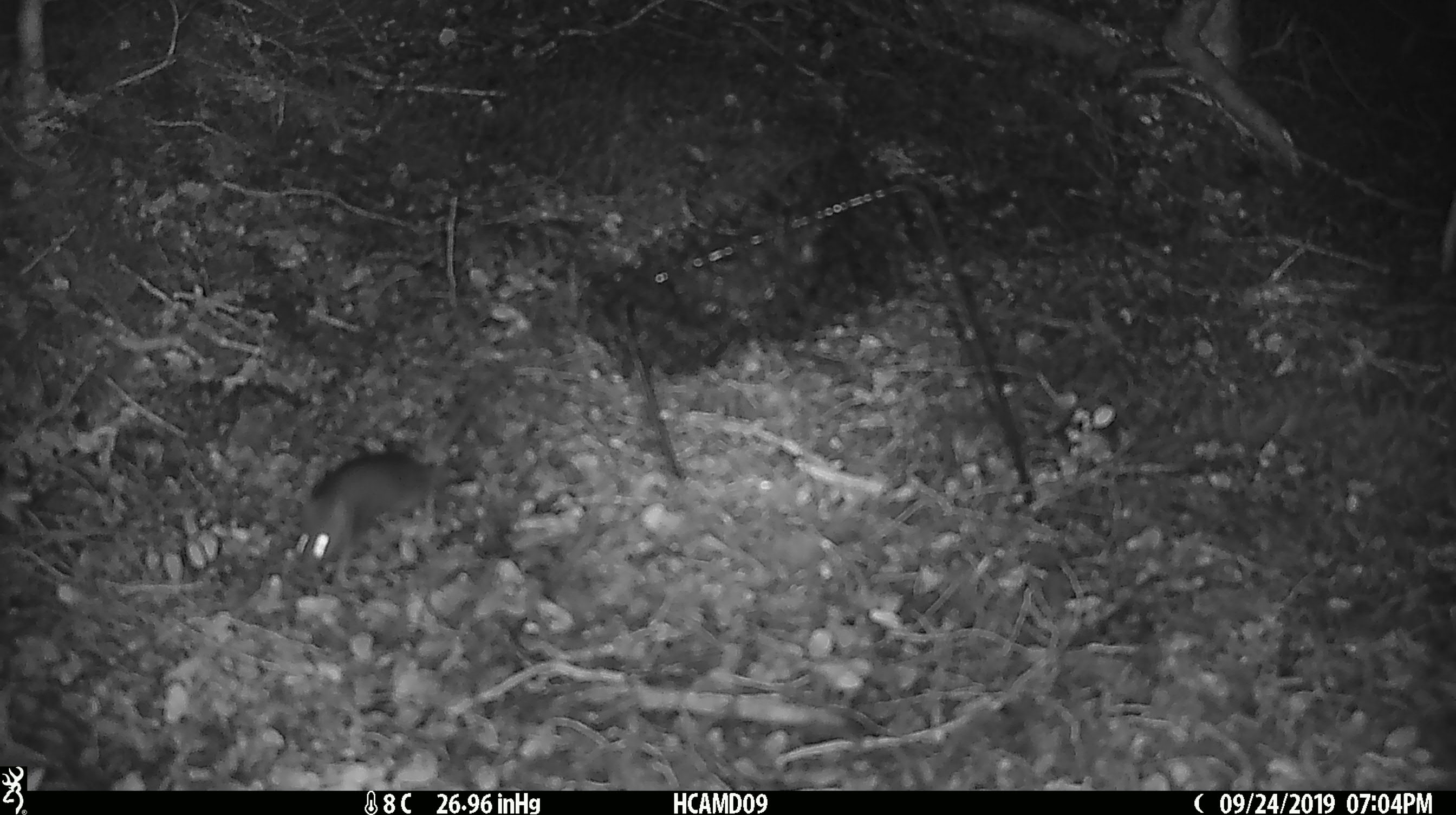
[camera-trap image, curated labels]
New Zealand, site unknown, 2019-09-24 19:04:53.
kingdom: Animalia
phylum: Chordata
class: Mammalia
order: Rodentia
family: Muridae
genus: Mus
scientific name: Mus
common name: mouse